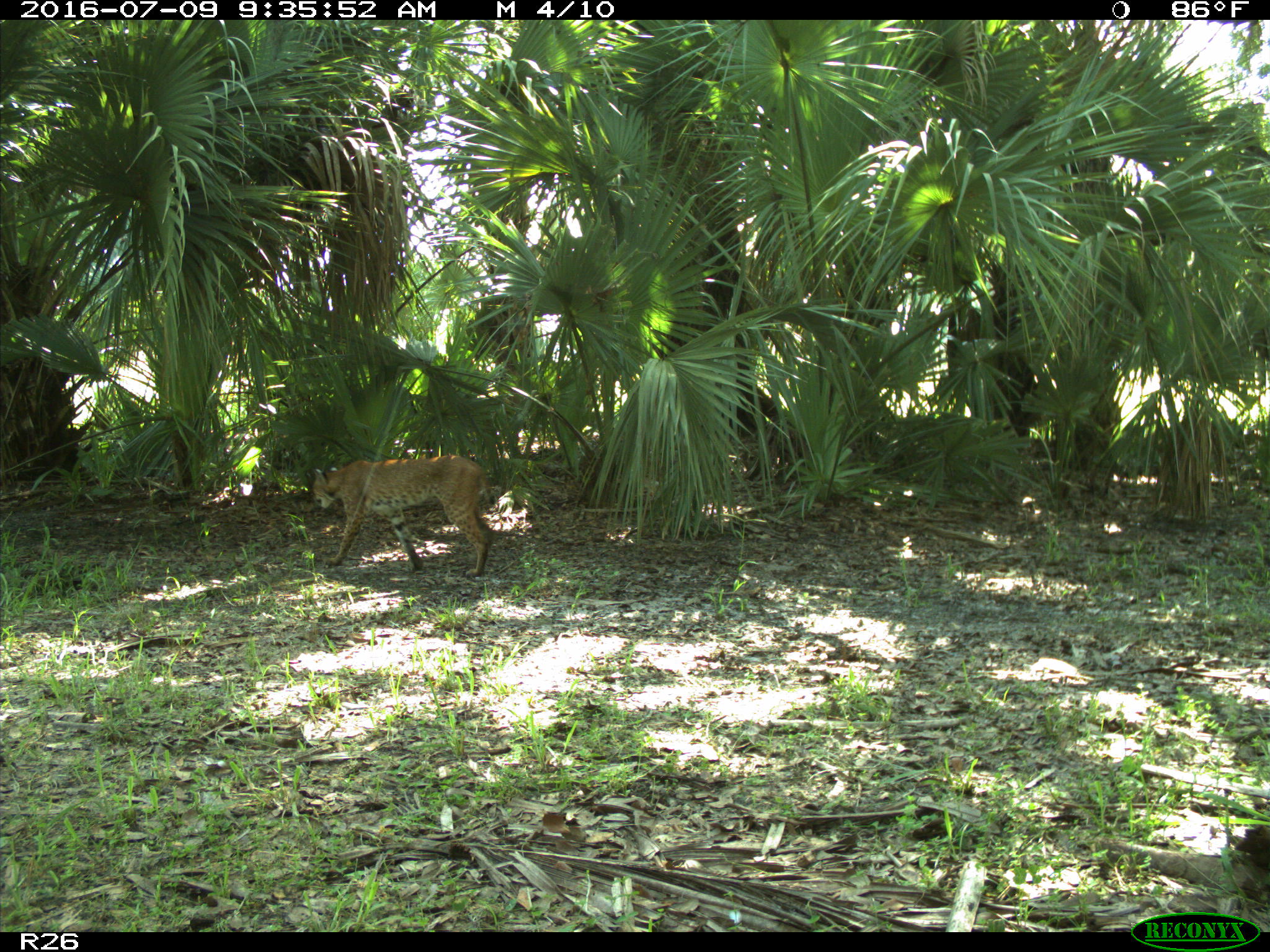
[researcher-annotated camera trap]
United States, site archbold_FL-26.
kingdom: Animalia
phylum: Chordata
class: Mammalia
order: Carnivora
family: Felidae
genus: Lynx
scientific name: Lynx rufus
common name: bobcat